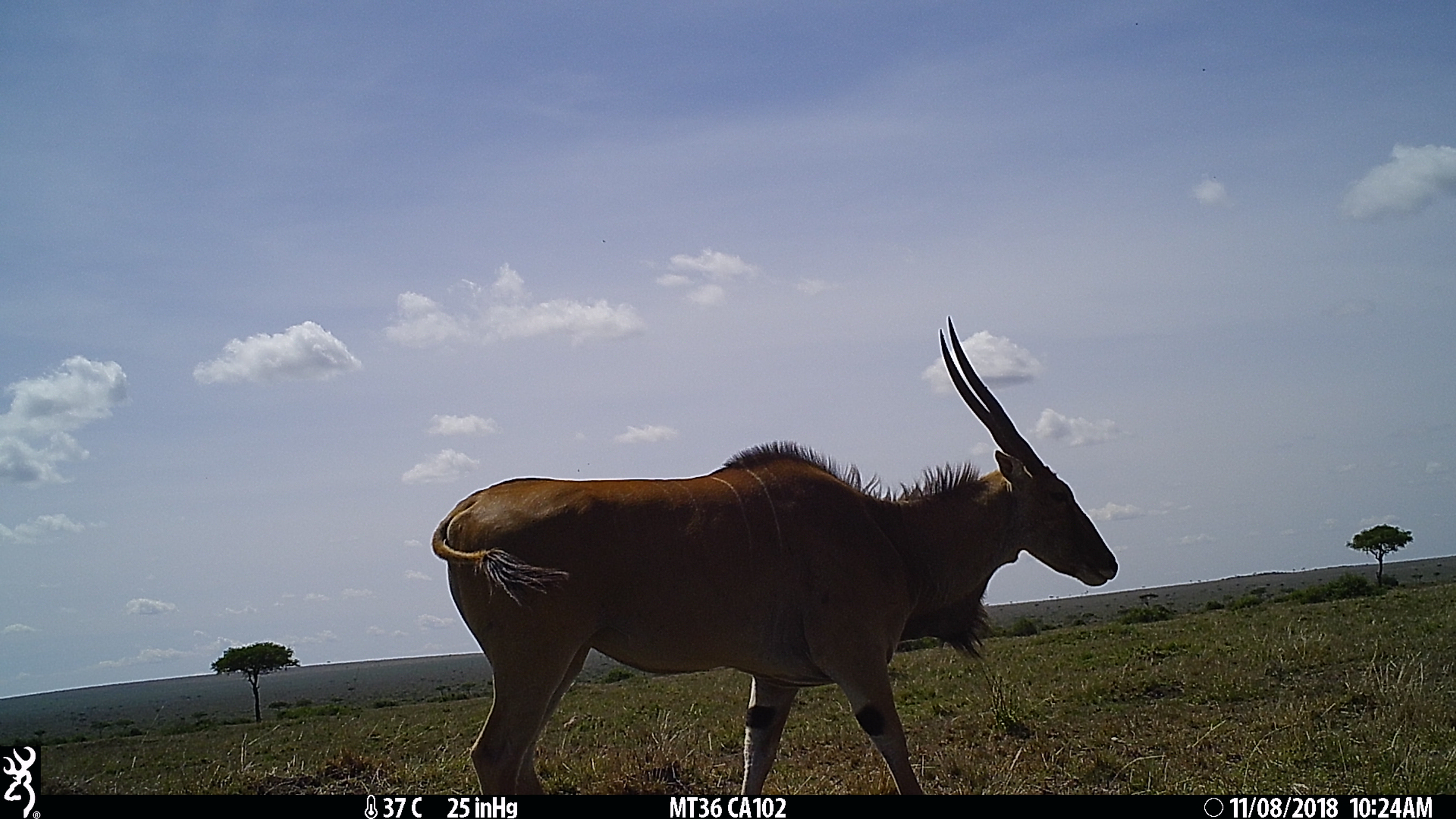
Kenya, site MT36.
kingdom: Animalia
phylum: Chordata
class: Mammalia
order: Artiodactyla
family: Bovidae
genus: Tragelaphus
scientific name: Tragelaphus oryx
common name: eland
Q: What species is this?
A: Eland (Tragelaphus oryx).